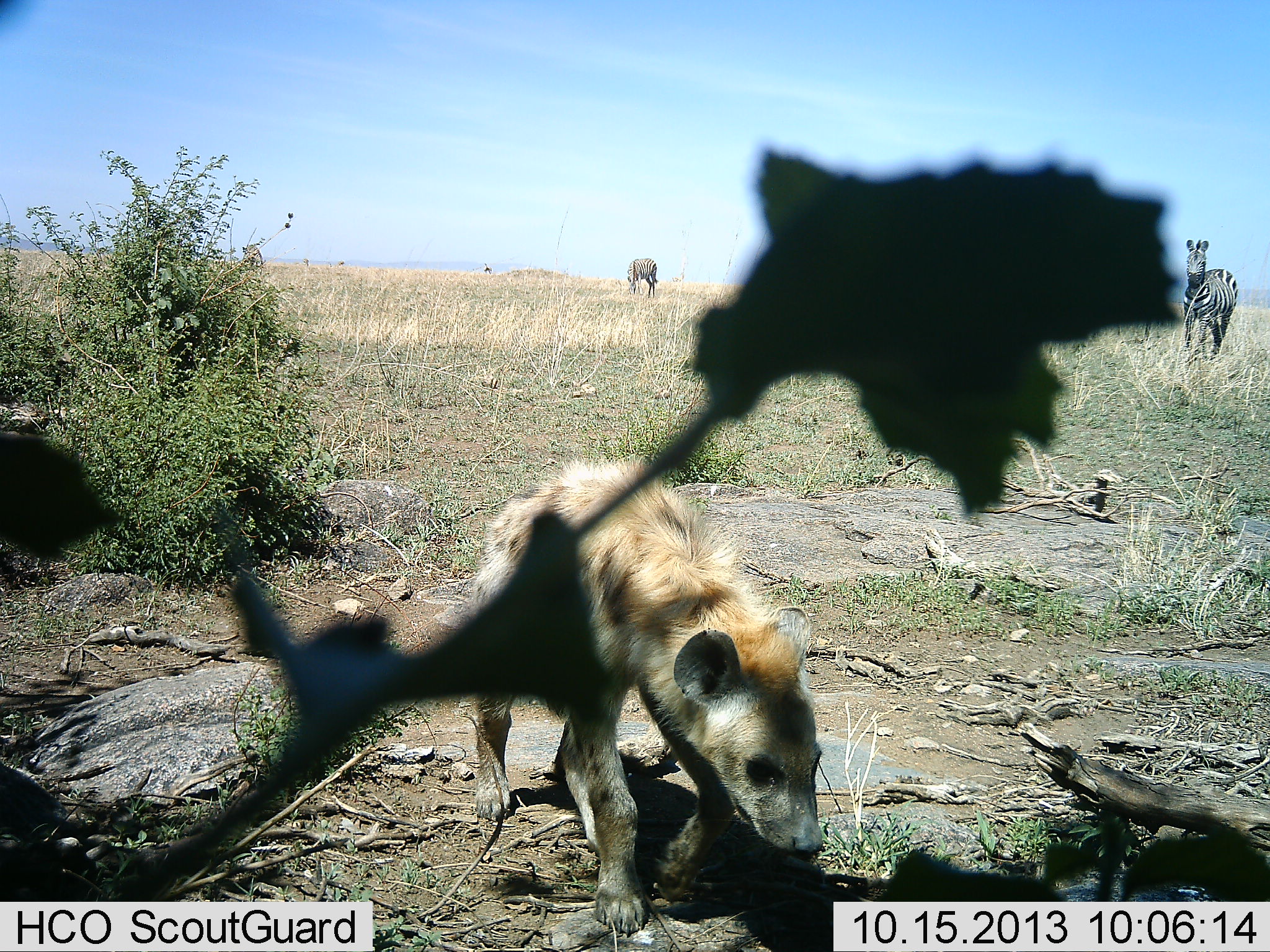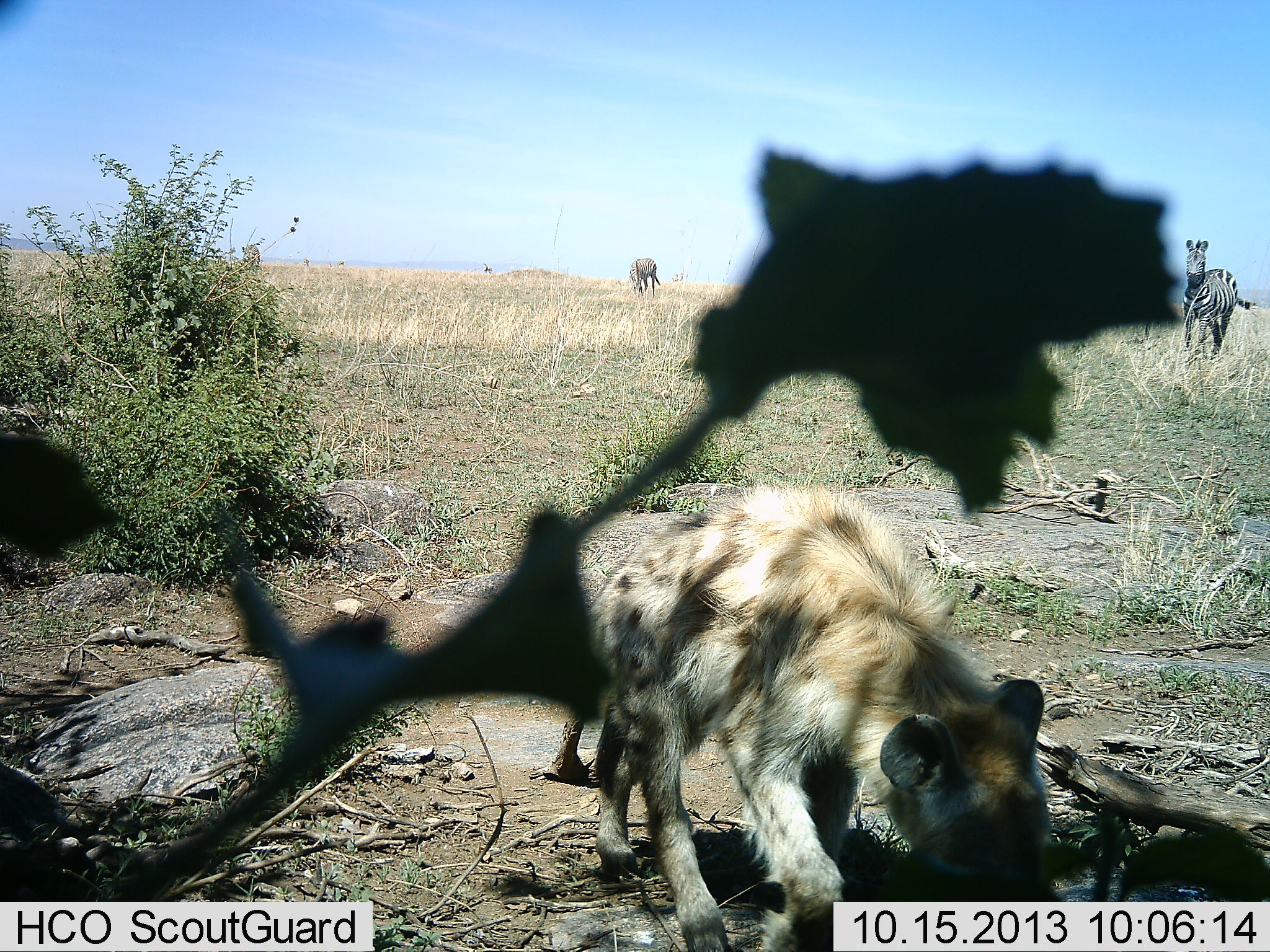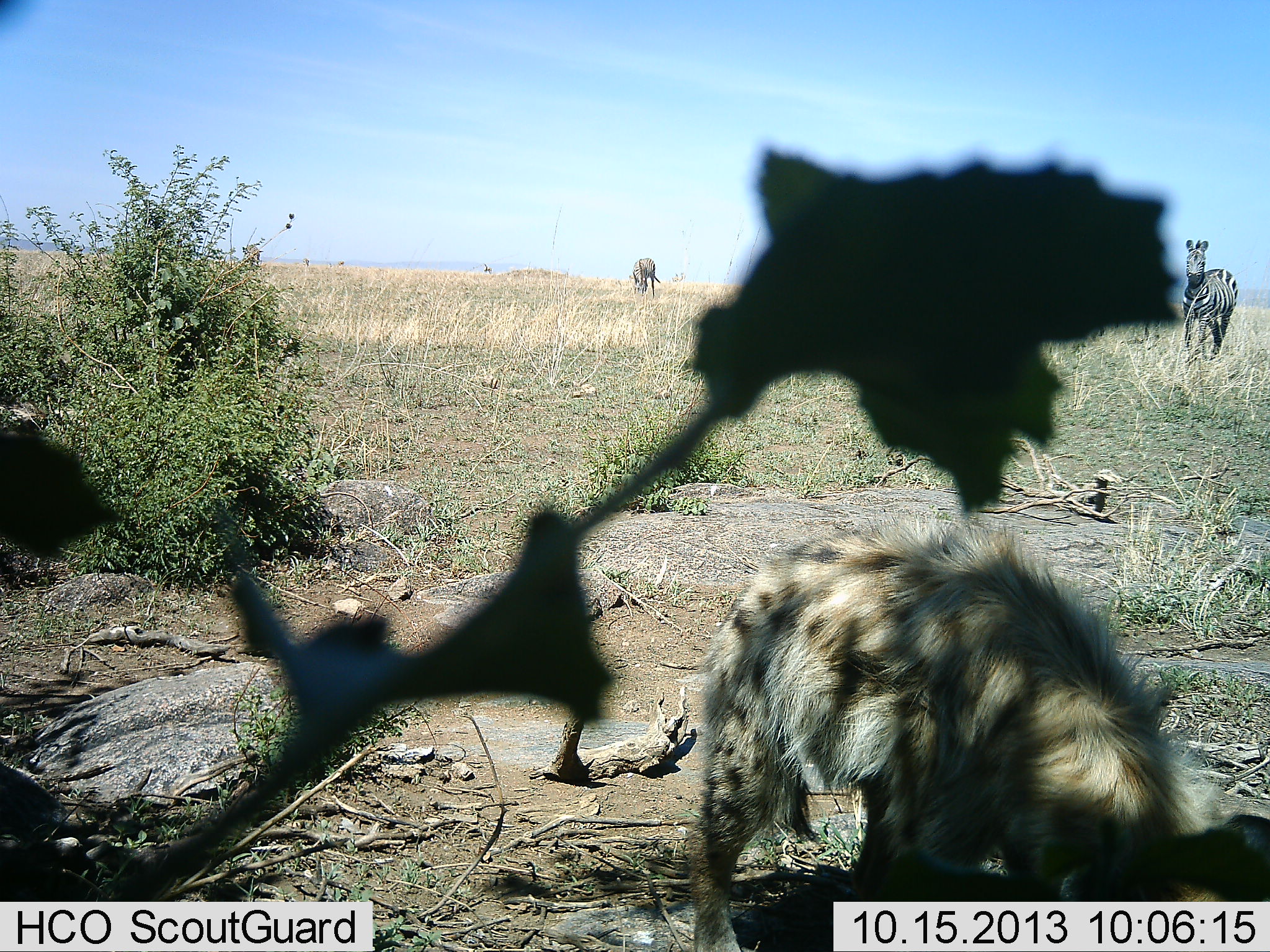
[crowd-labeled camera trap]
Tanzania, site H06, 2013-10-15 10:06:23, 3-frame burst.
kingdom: Animalia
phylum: Chordata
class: Mammalia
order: Carnivora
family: Hyaenidae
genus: Crocuta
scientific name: Crocuta crocuta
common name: spotted hyena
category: hyenaspotted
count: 1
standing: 13%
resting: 4%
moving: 87%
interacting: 4%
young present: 22%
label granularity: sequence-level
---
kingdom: Animalia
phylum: Chordata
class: Mammalia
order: Perissodactyla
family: Equidae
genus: Equus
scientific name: Equus quagga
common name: plains zebra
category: zebra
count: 3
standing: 90%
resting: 0%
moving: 14%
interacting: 5%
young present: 0%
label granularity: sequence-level